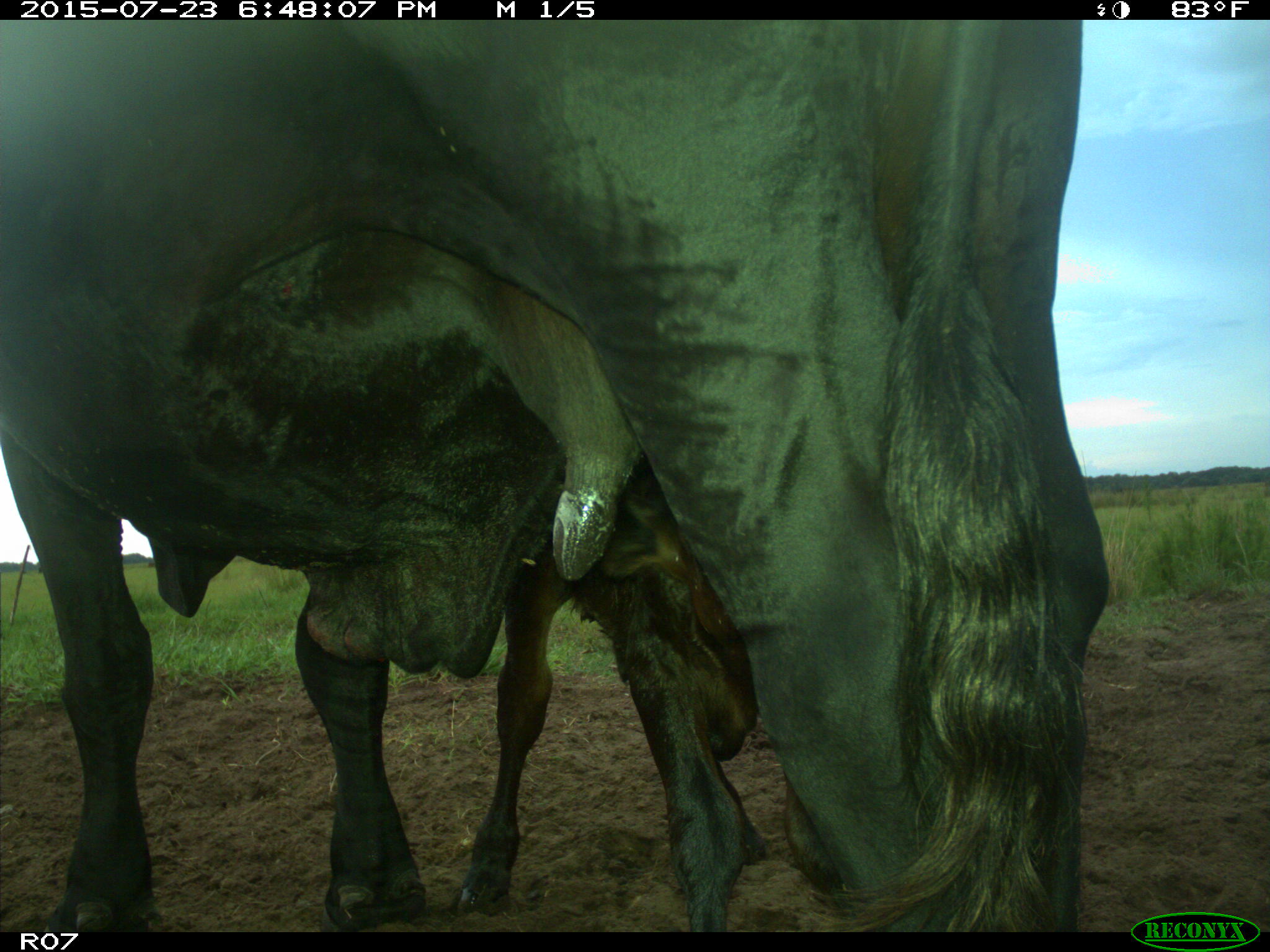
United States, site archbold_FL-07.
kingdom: Animalia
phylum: Chordata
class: Mammalia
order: Artiodactyla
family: Bovidae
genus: Bos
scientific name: Bos taurus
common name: domestic cow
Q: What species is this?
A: Bos taurus (domestic cow).